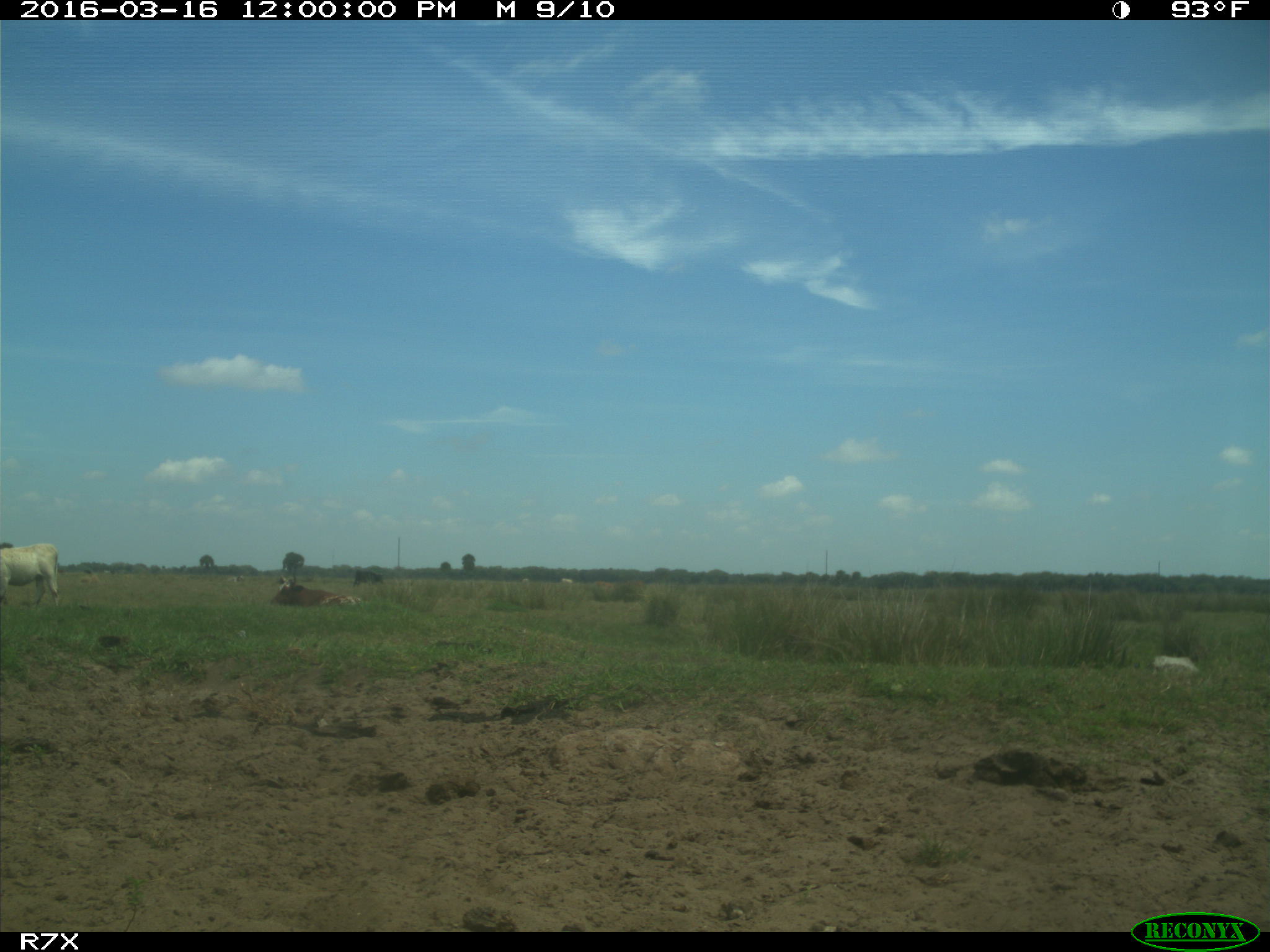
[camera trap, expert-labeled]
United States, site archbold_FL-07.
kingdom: Animalia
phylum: Chordata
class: Mammalia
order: Artiodactyla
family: Bovidae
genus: Bos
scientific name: Bos taurus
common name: domestic cow